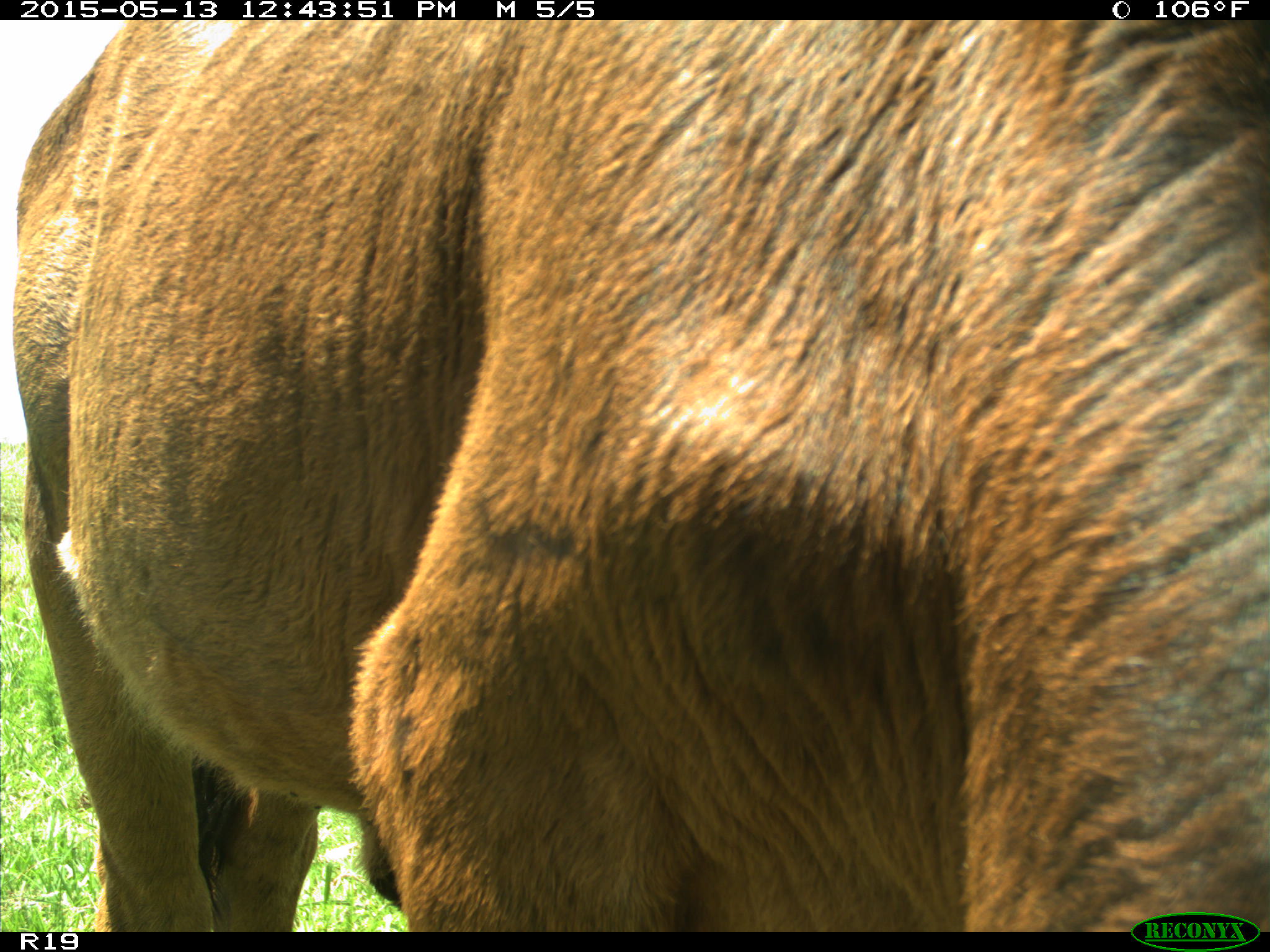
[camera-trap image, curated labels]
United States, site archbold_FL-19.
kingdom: Animalia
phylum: Chordata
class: Mammalia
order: Artiodactyla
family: Bovidae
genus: Bos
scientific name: Bos taurus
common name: domestic cow